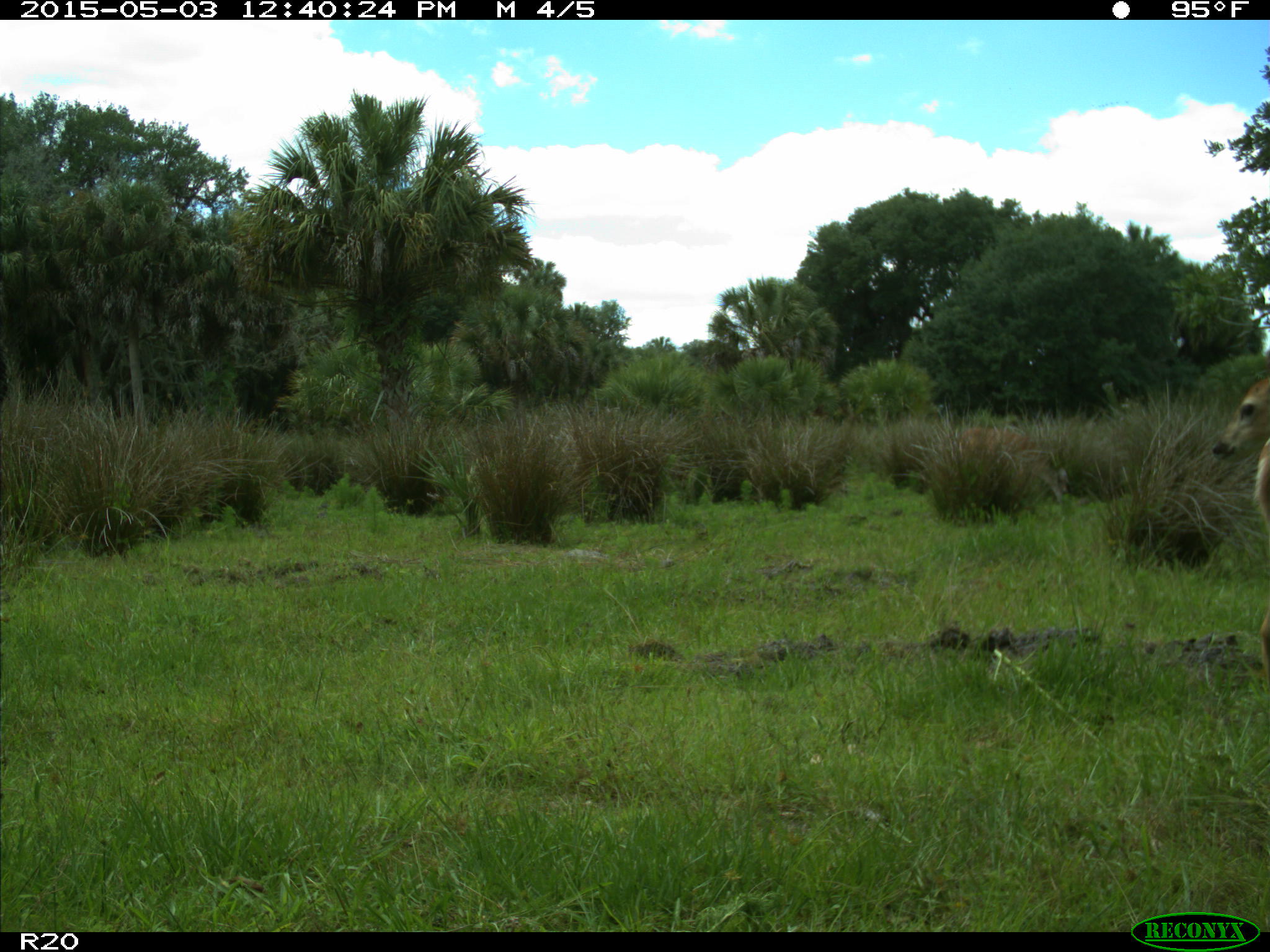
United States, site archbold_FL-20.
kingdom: Animalia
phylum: Chordata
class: Mammalia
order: Artiodactyla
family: Cervidae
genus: Odocoileus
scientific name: Odocoileus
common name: deer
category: unidentified deer